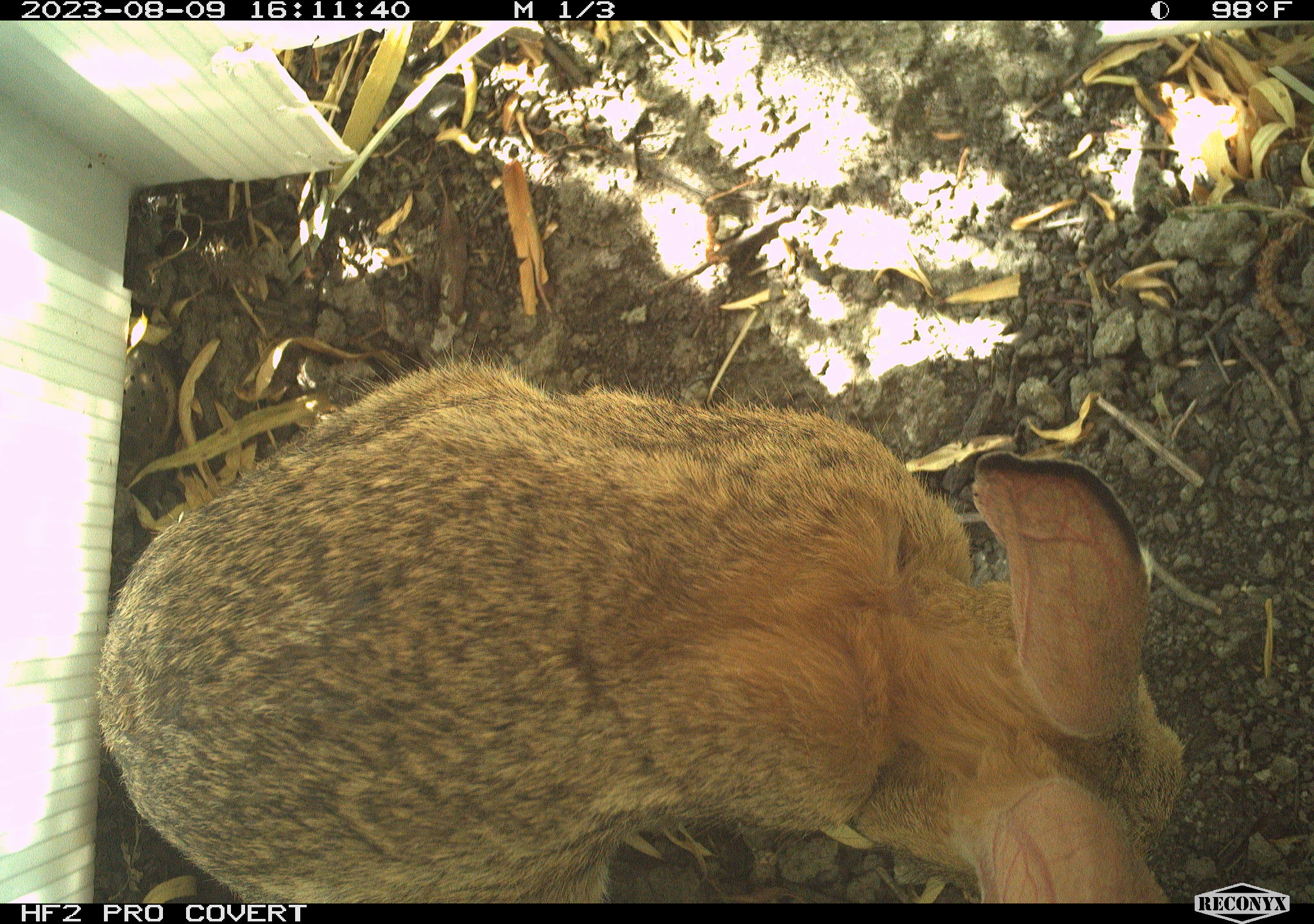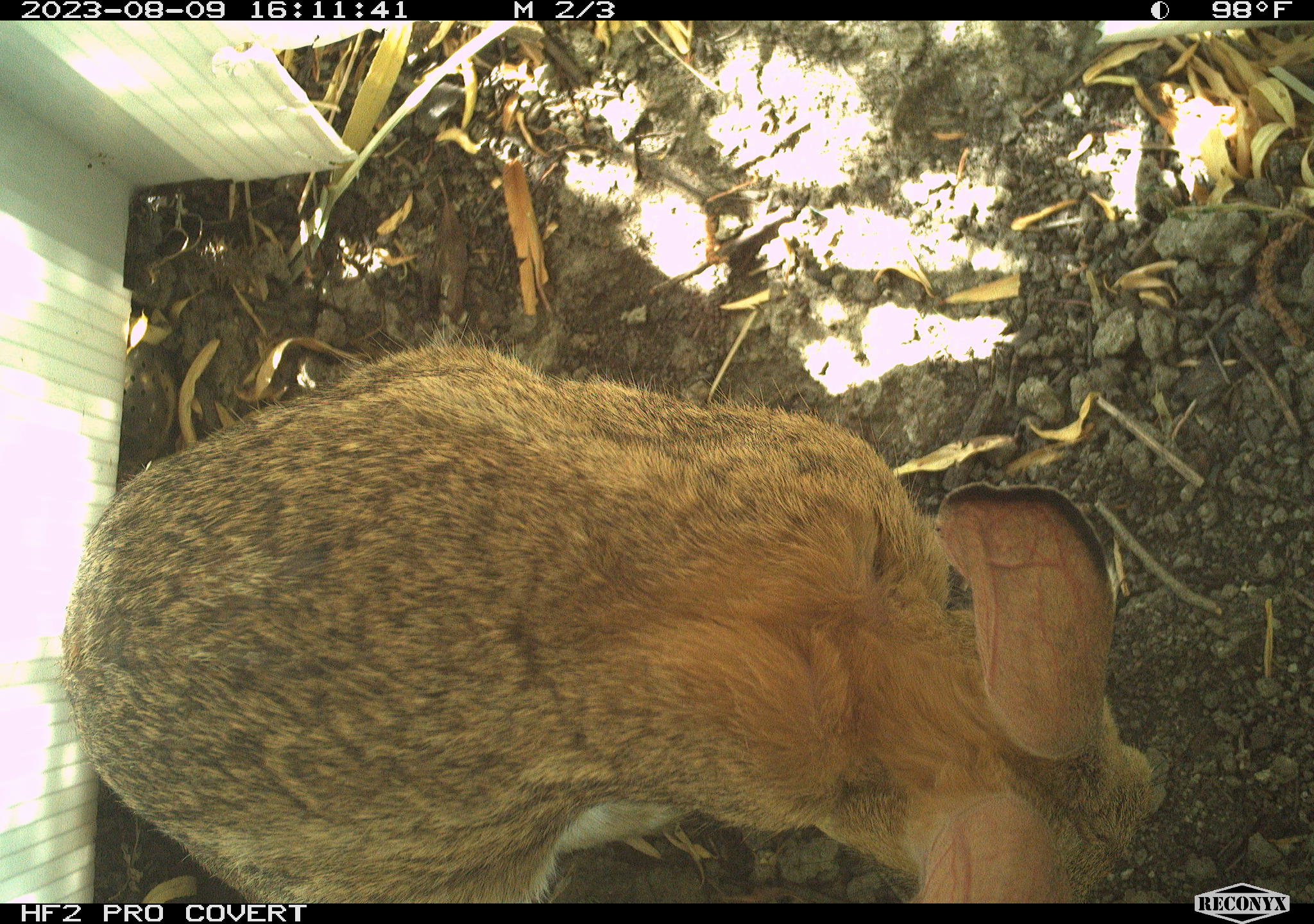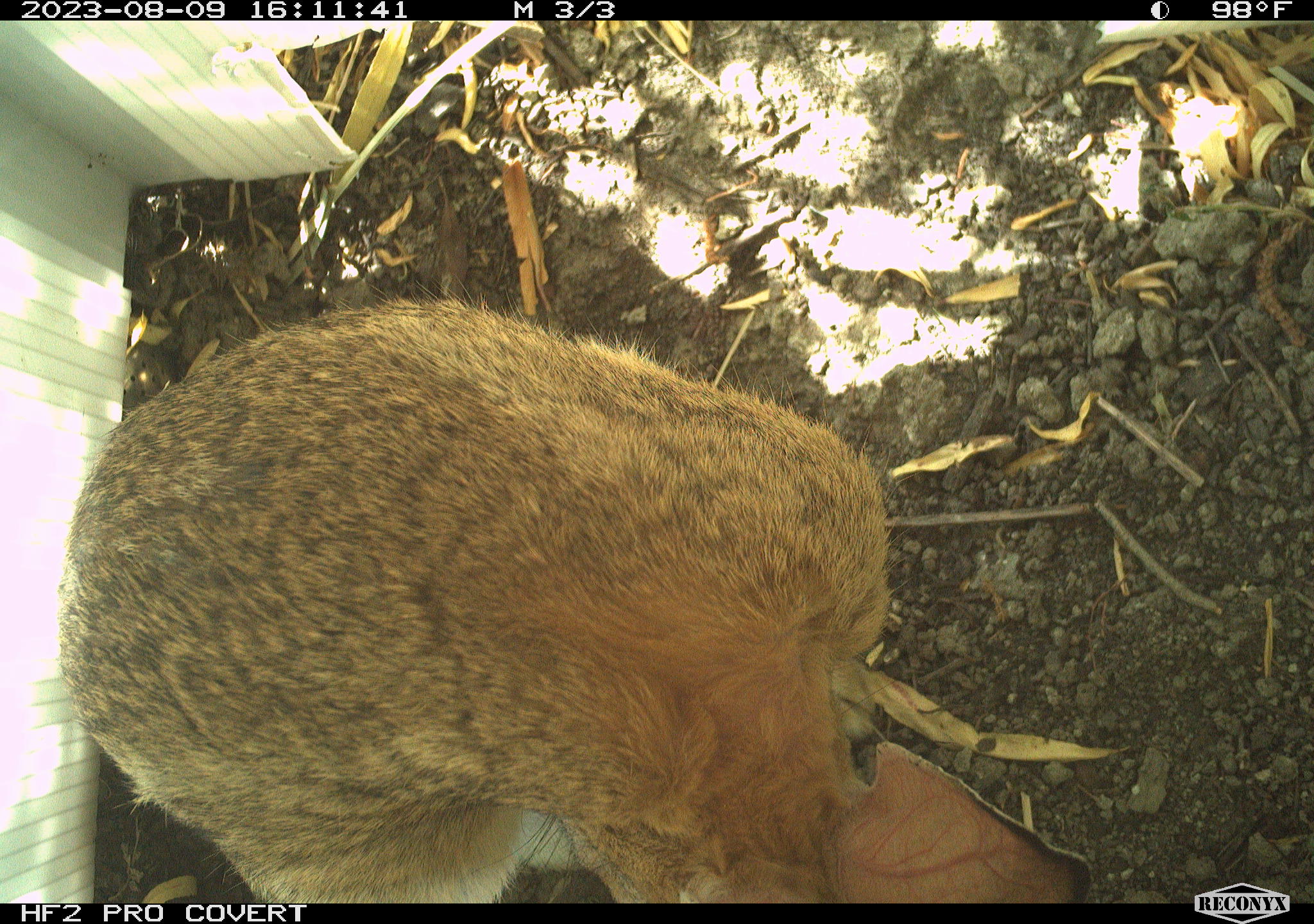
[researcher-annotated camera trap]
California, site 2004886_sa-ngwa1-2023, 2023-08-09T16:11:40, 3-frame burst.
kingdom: Animalia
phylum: Chordata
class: Mammalia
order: Lagomorpha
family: Leporidae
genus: Sylvilagus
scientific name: Sylvilagus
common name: cottontail rabbits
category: sylvilagus species